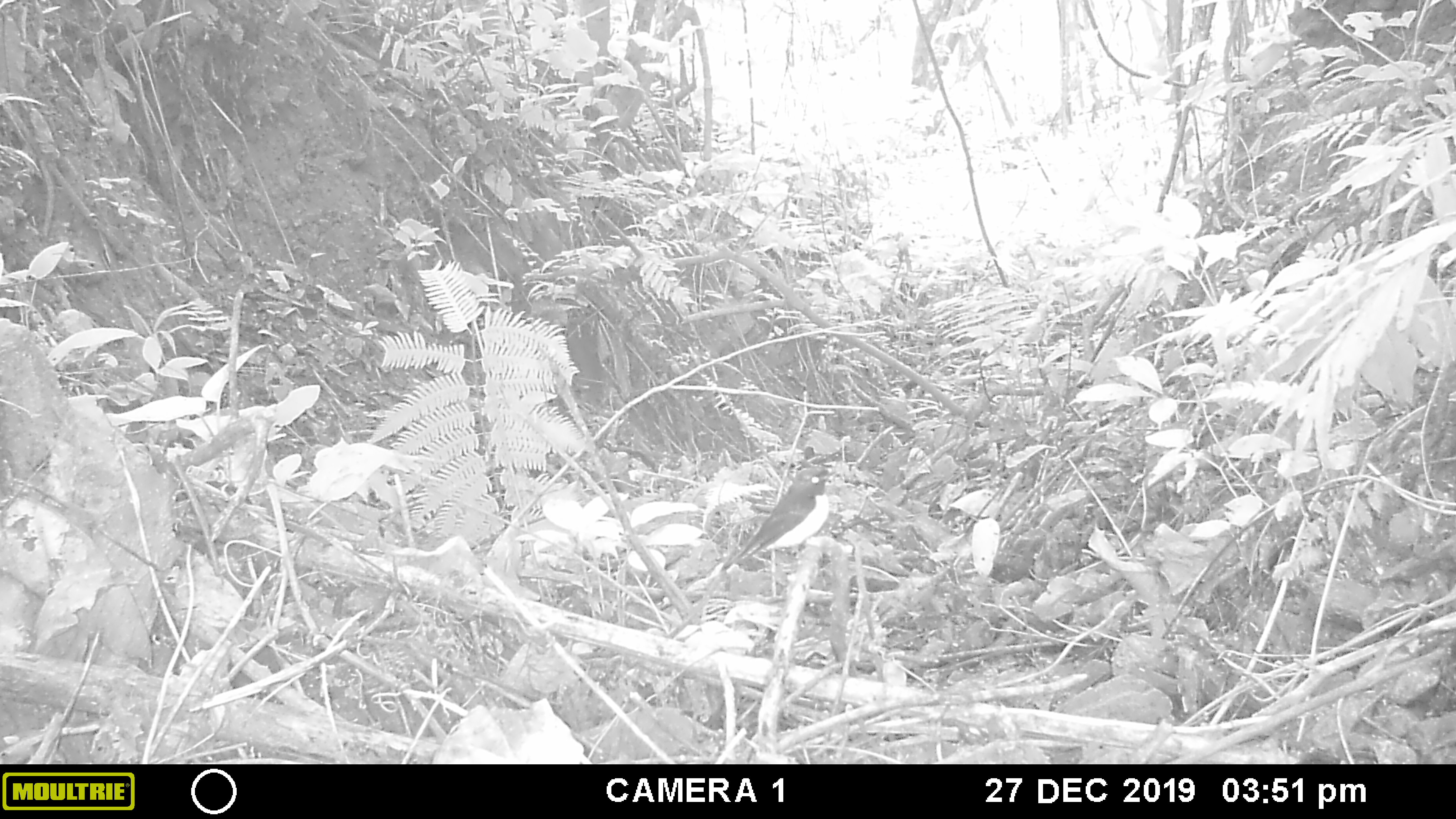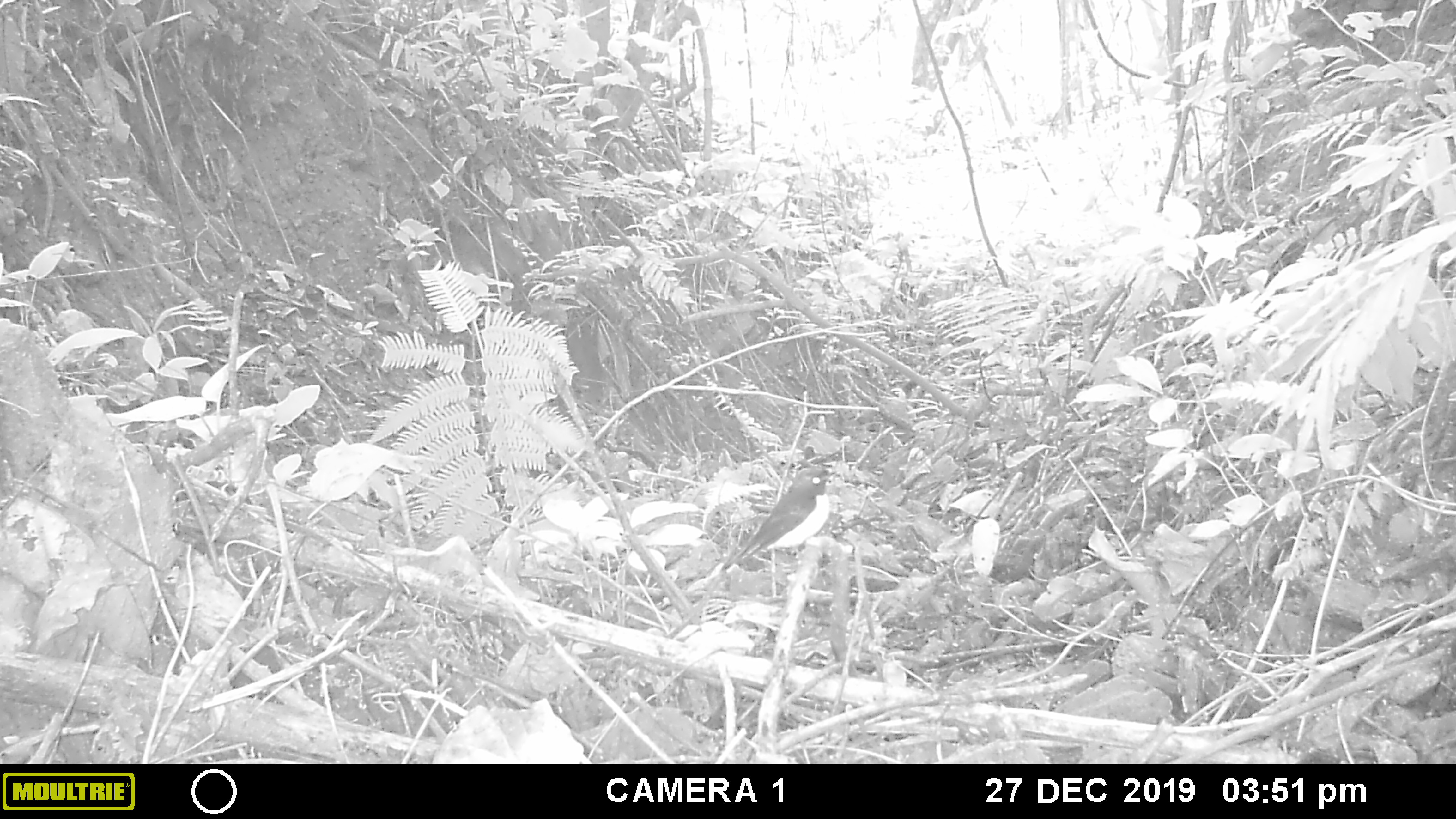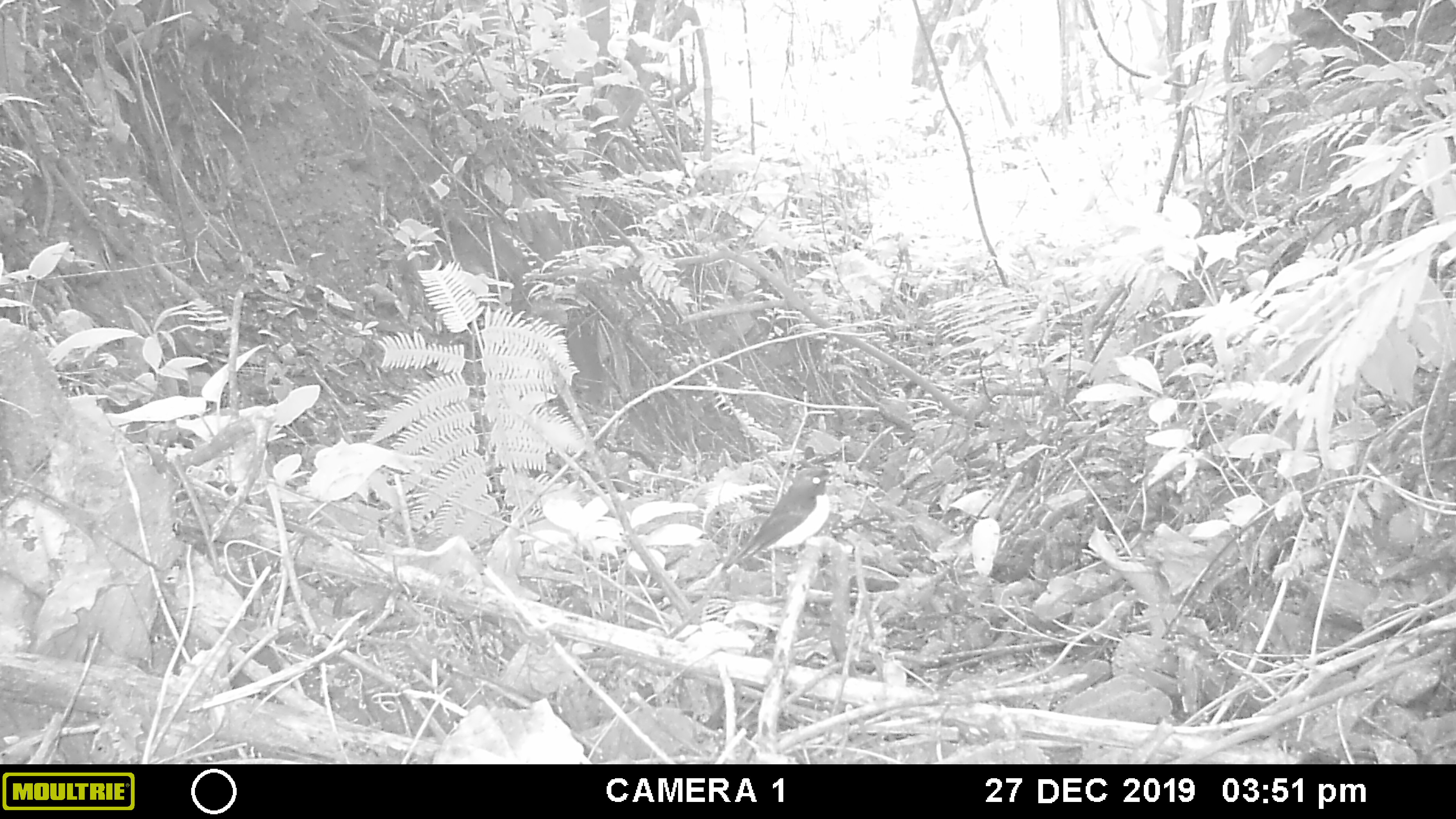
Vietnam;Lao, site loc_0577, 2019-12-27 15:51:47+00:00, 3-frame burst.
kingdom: Animalia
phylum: Chordata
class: Aves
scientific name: Aves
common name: bird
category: unidentified bird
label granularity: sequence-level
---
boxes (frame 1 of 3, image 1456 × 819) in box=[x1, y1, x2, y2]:
unidentified bird: box=[720, 466, 837, 572]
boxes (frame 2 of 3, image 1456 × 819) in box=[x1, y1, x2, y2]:
unidentified bird: box=[724, 467, 838, 569]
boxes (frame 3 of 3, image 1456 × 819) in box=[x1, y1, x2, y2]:
unidentified bird: box=[721, 466, 839, 570]